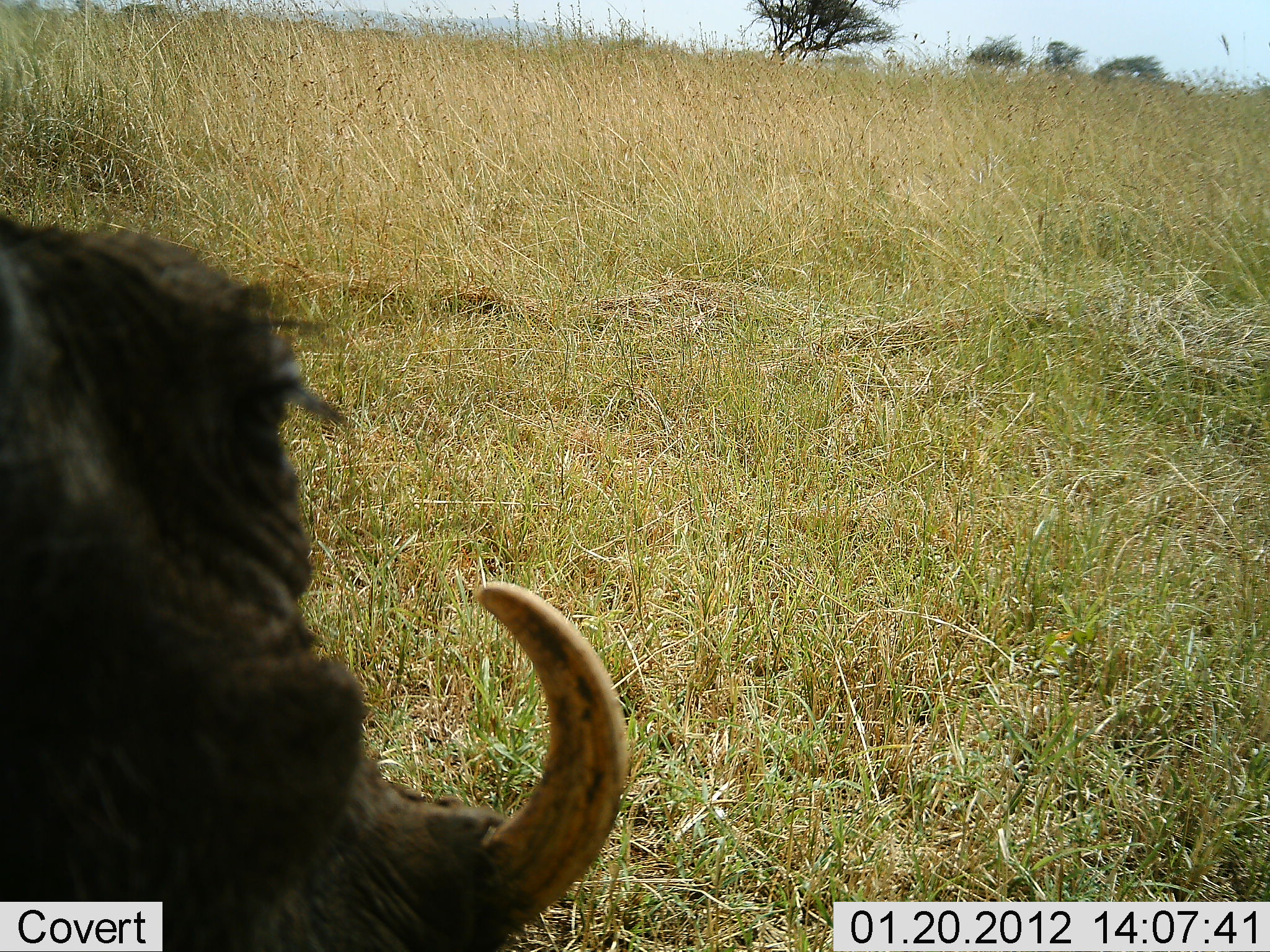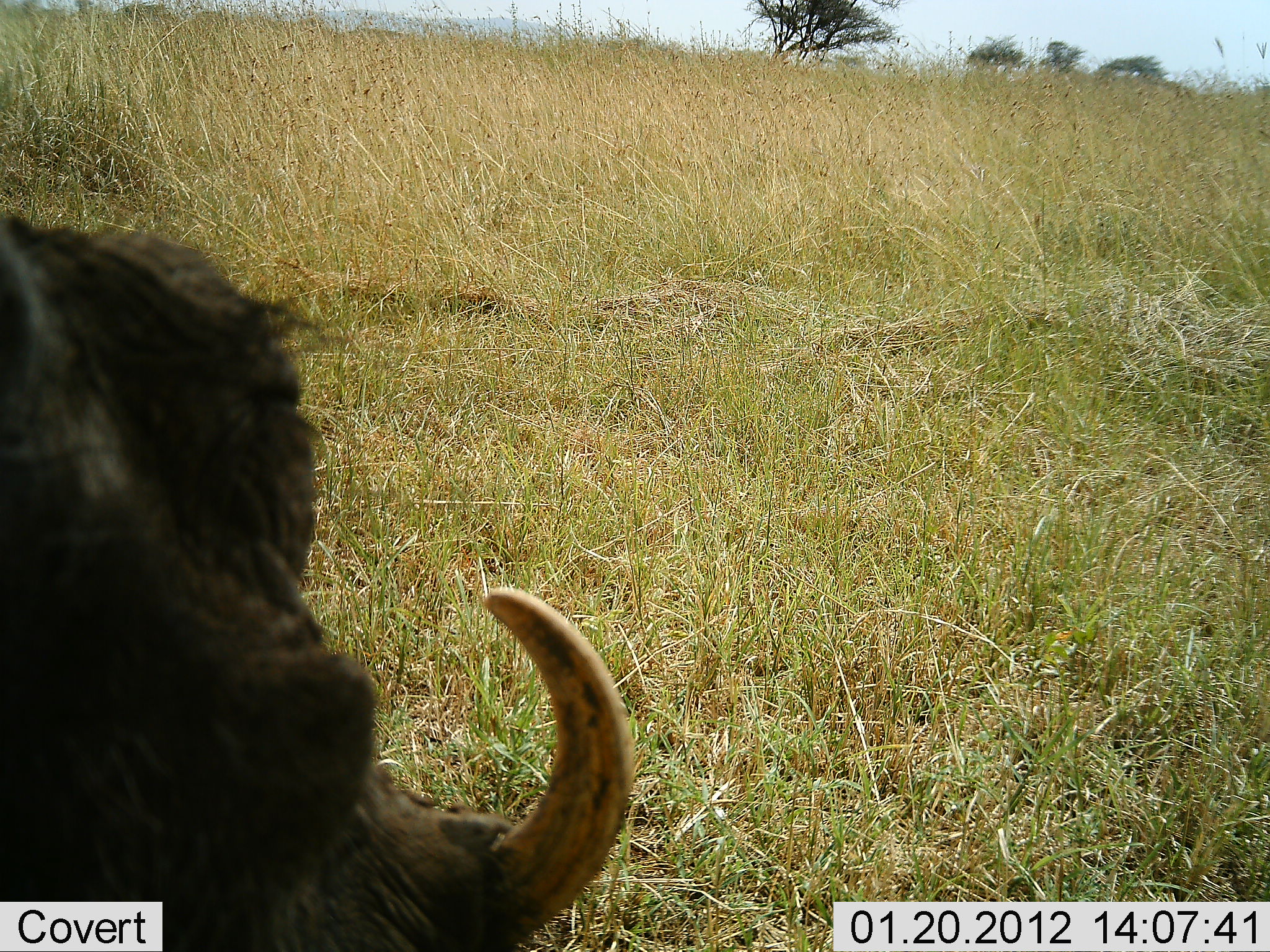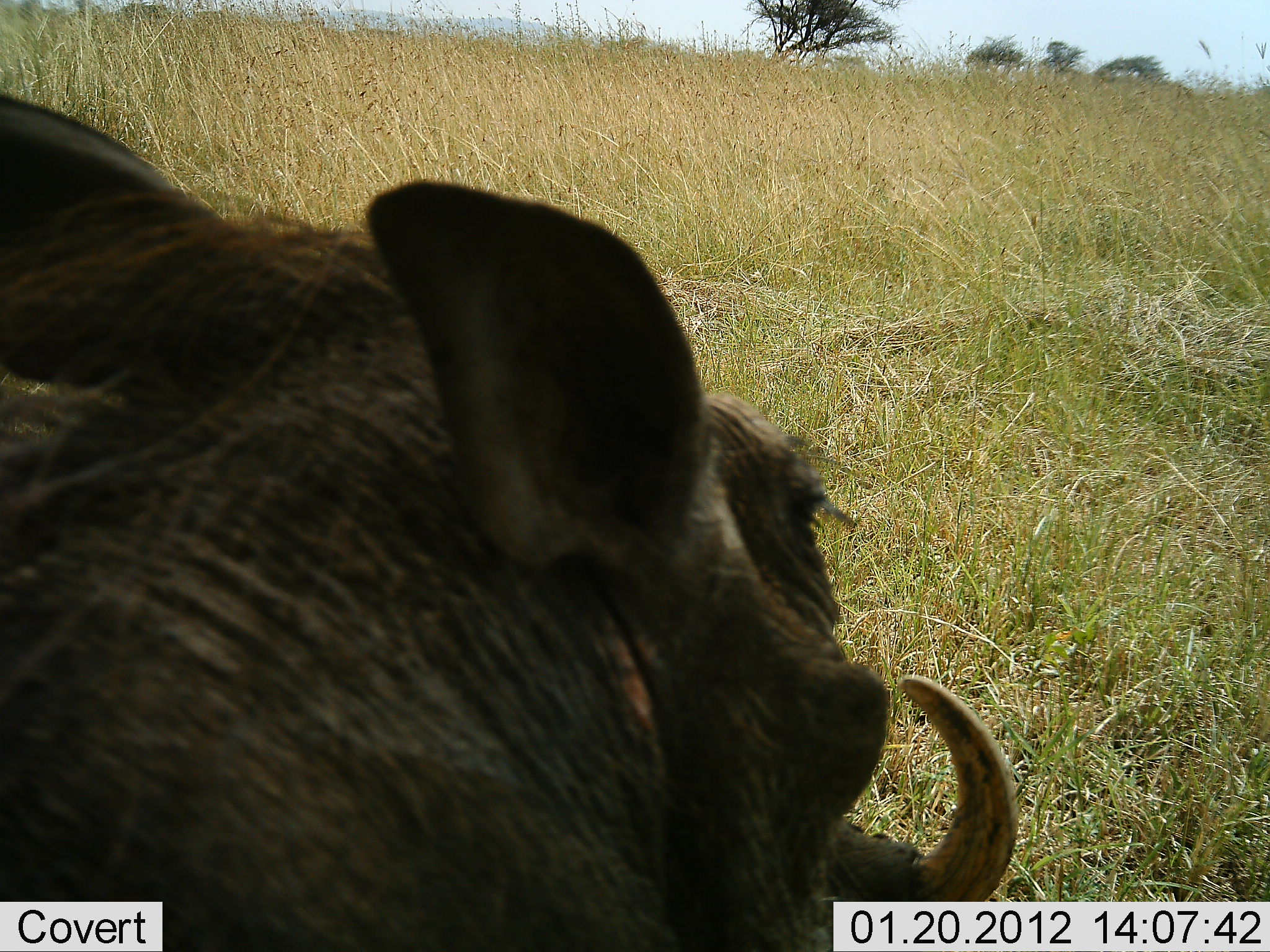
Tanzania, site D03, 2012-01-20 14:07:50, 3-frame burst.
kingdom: Animalia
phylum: Chordata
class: Mammalia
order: Artiodactyla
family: Suidae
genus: Phacochoerus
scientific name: Phacochoerus africanus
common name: warthog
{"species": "warthog (Phacochoerus africanus)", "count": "1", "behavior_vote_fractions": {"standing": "45%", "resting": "0%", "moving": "55%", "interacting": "0%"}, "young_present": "0%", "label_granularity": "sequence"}